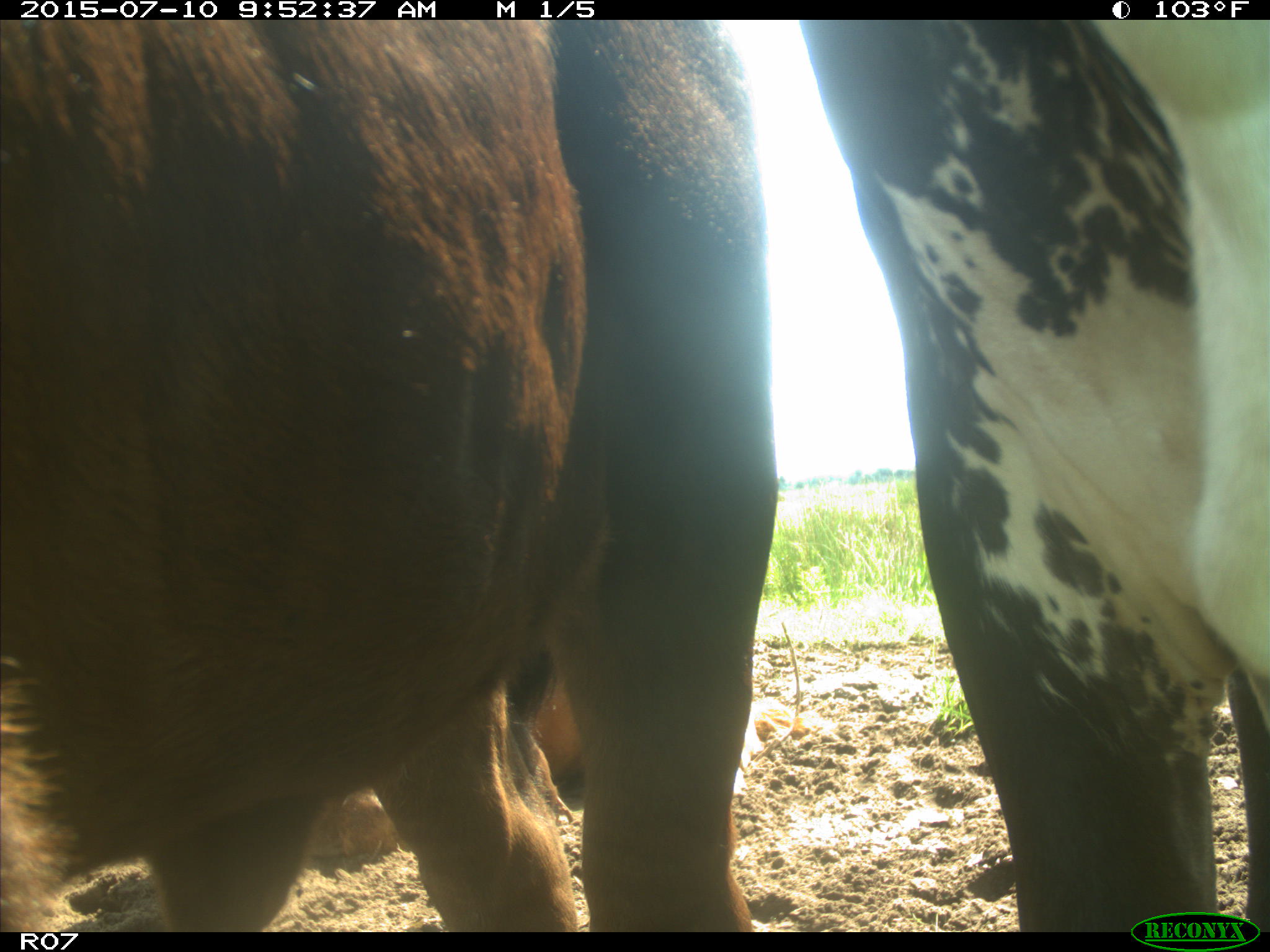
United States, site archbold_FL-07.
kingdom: Animalia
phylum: Chordata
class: Mammalia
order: Artiodactyla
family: Bovidae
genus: Bos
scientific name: Bos taurus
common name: domestic cow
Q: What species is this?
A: Bos taurus (domestic cow).